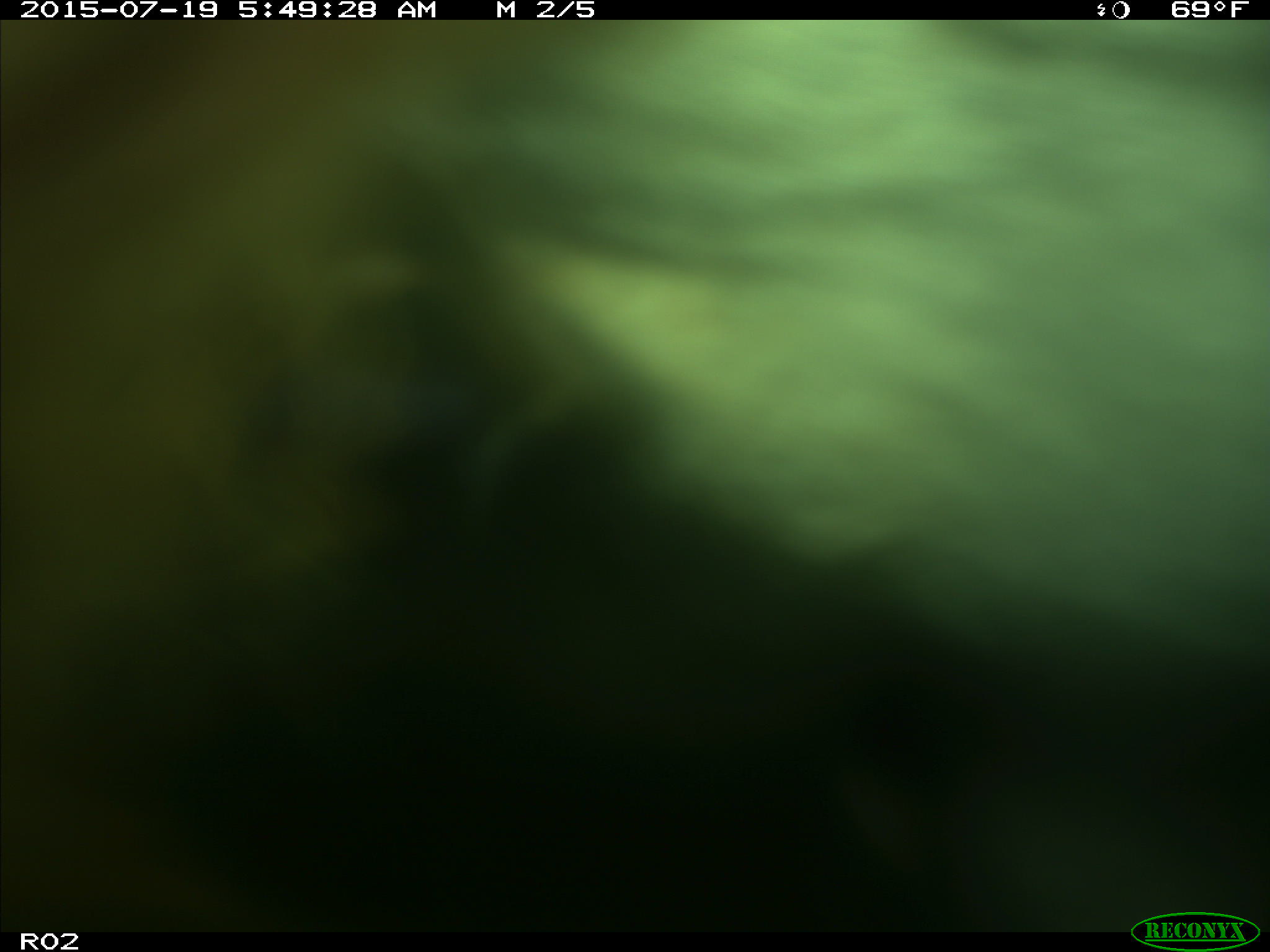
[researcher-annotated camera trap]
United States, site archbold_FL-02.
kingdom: Animalia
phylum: Chordata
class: Mammalia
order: Artiodactyla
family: Bovidae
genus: Bos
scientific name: Bos taurus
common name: domestic cow